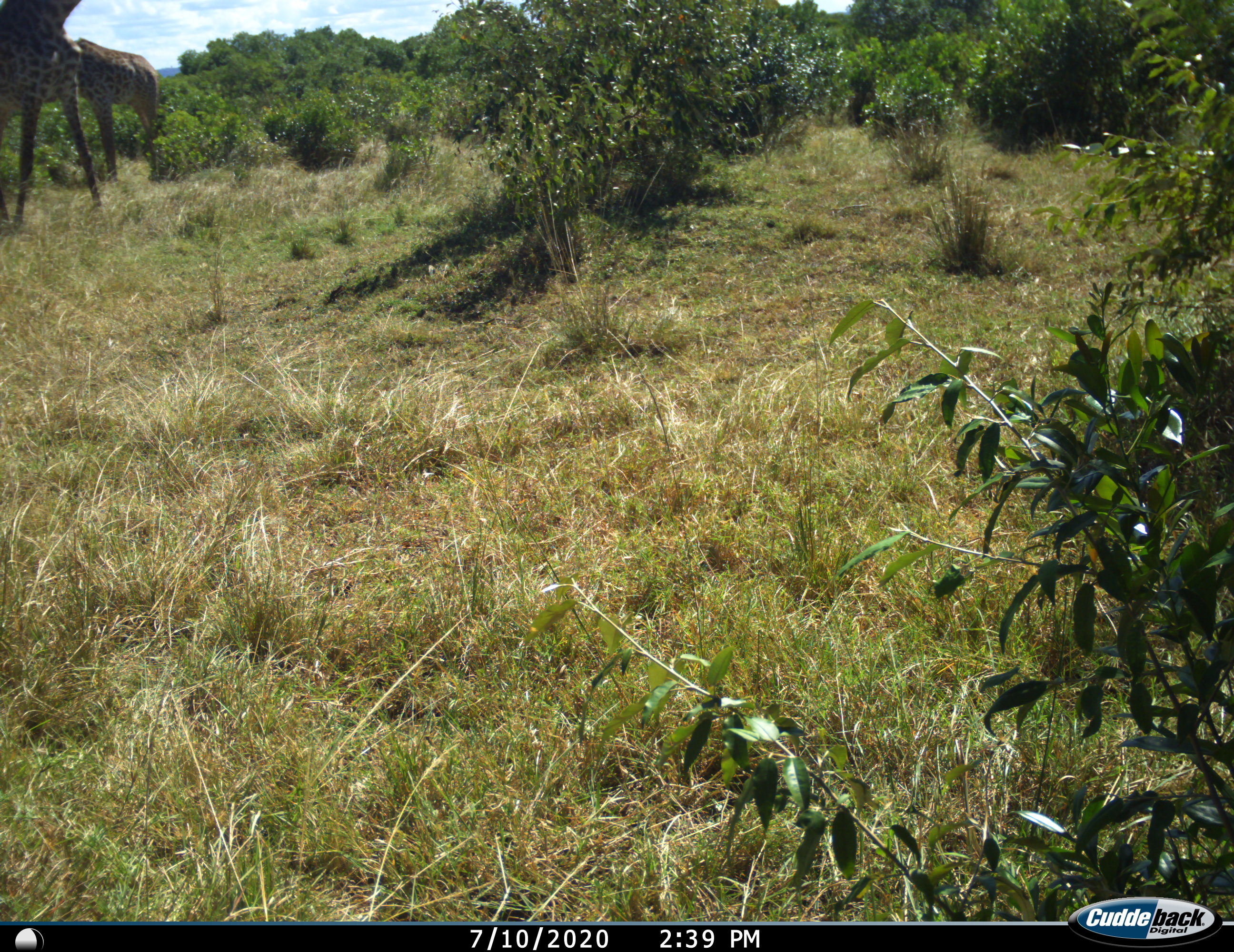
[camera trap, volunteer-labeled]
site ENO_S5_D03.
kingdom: Animalia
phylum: Chordata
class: Mammalia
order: Artiodactyla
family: Giraffidae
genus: Giraffa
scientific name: Giraffa camelopardalis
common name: giraffe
Giraffe (Giraffa camelopardalis), count 2. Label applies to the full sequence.